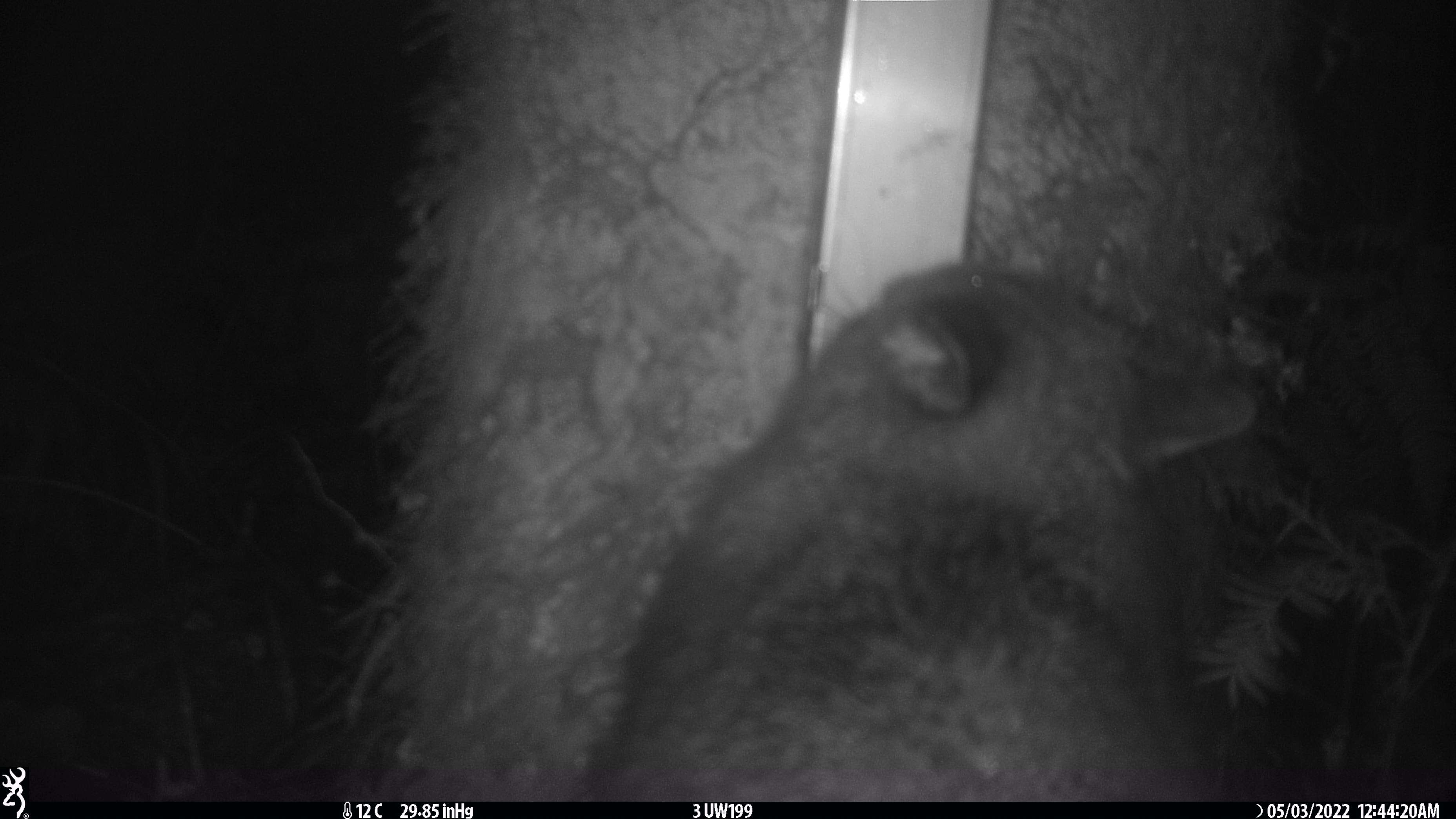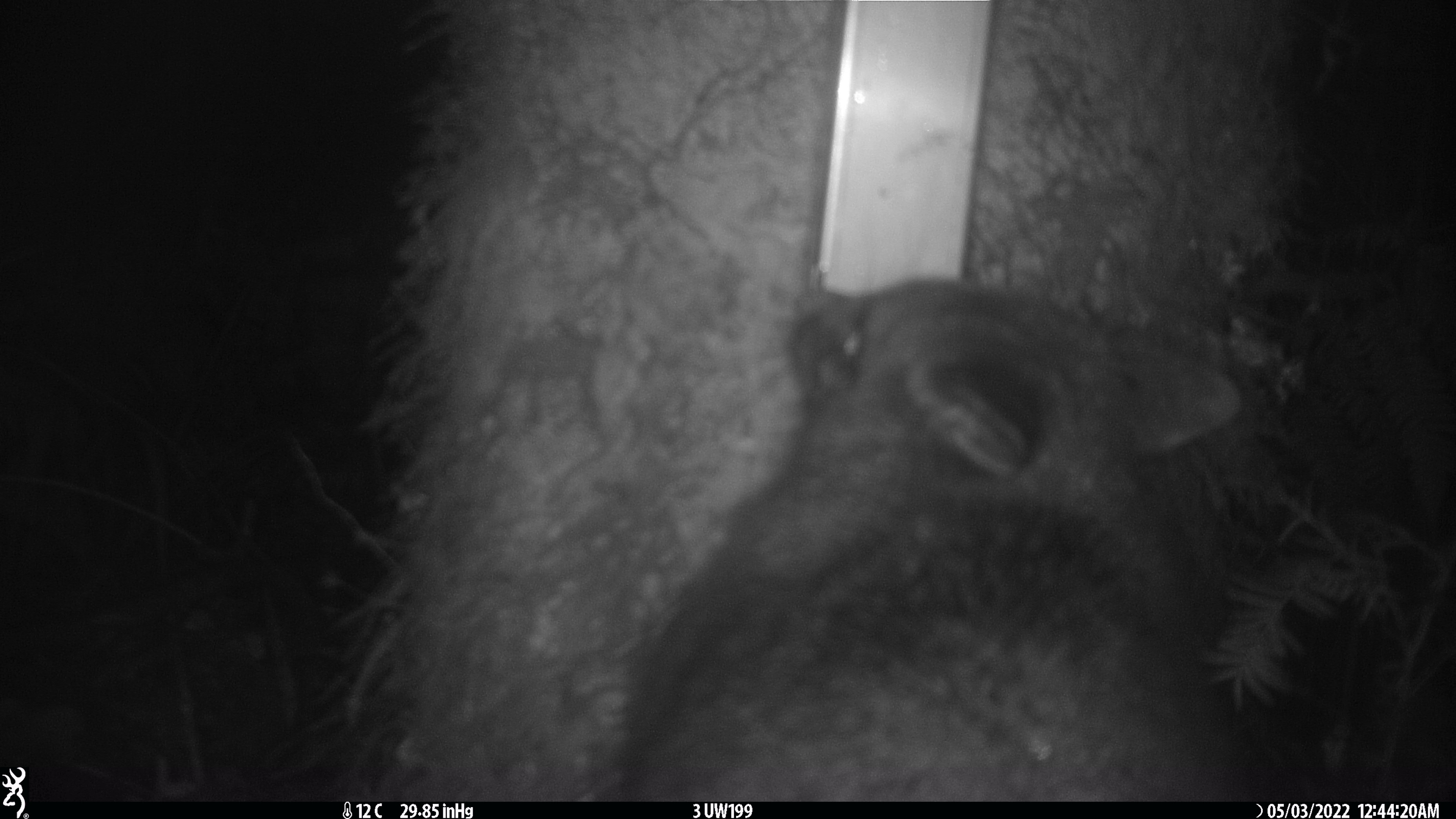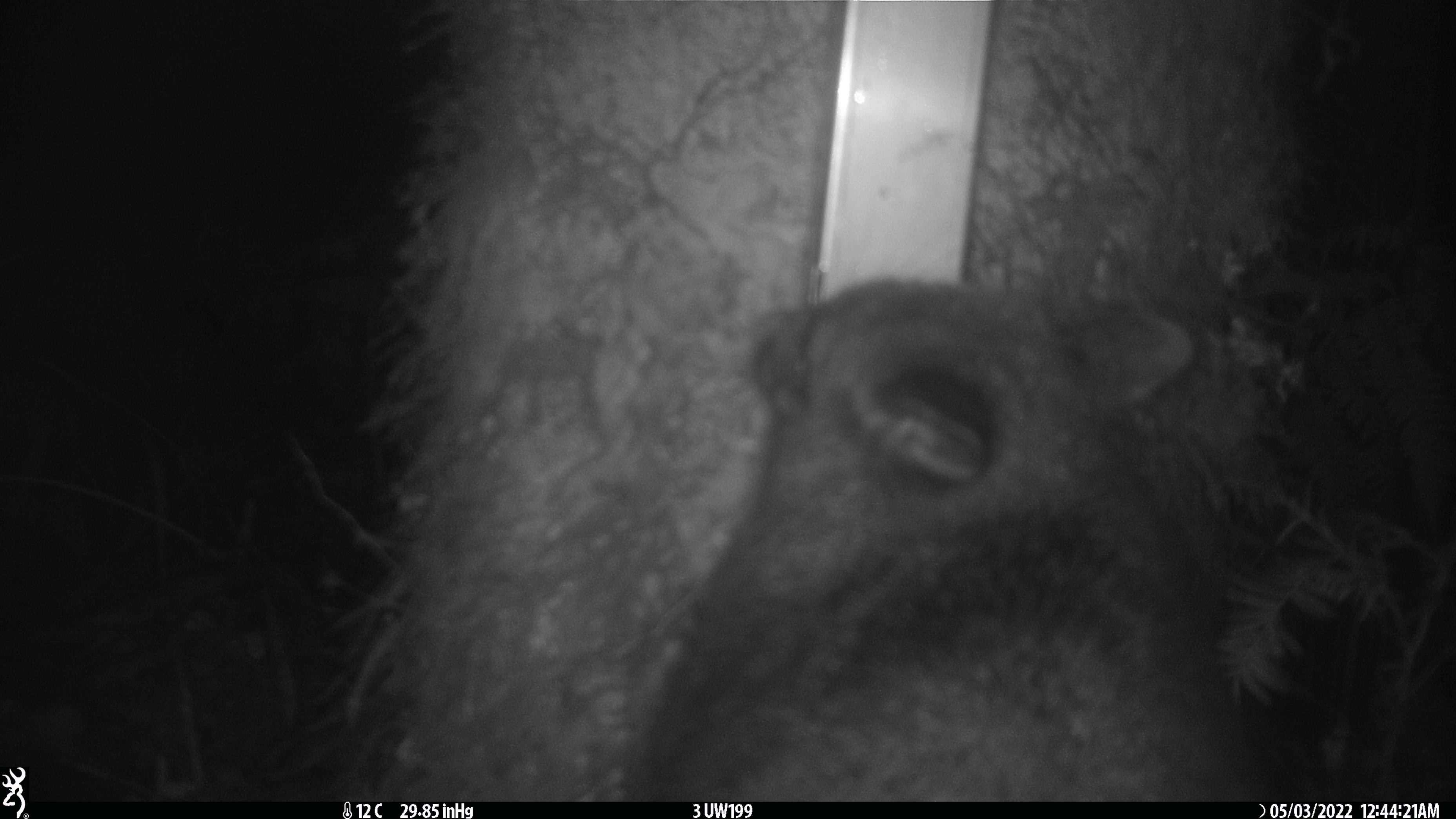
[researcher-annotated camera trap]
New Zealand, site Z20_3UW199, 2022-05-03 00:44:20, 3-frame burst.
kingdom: Animalia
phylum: Chordata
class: Mammalia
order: Diprotodontia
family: Phalangeridae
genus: Trichosurus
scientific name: Trichosurus vulpecula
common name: common brushtail possum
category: possum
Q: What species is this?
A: Possum (common brushtail possum) (Trichosurus vulpecula).